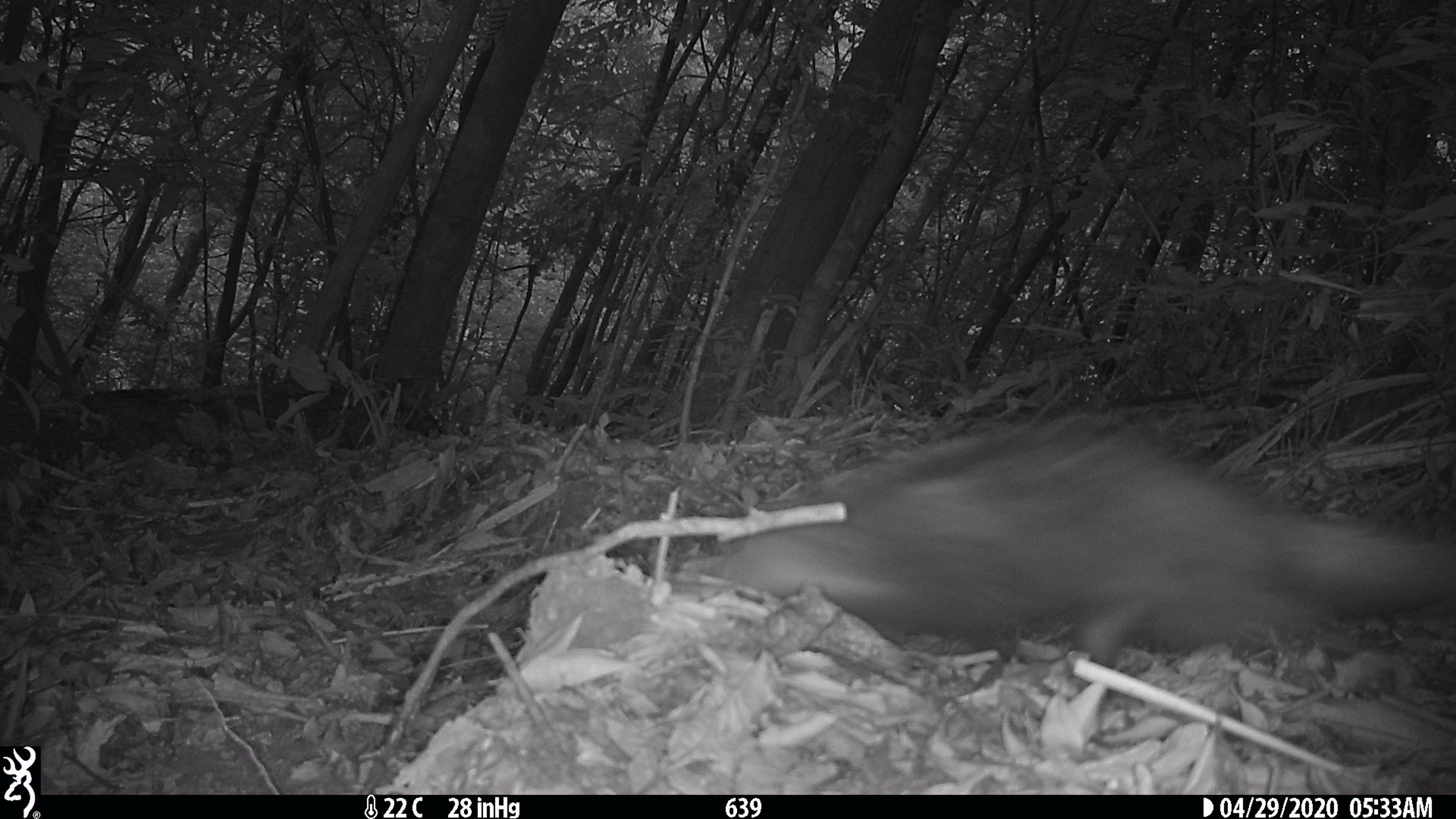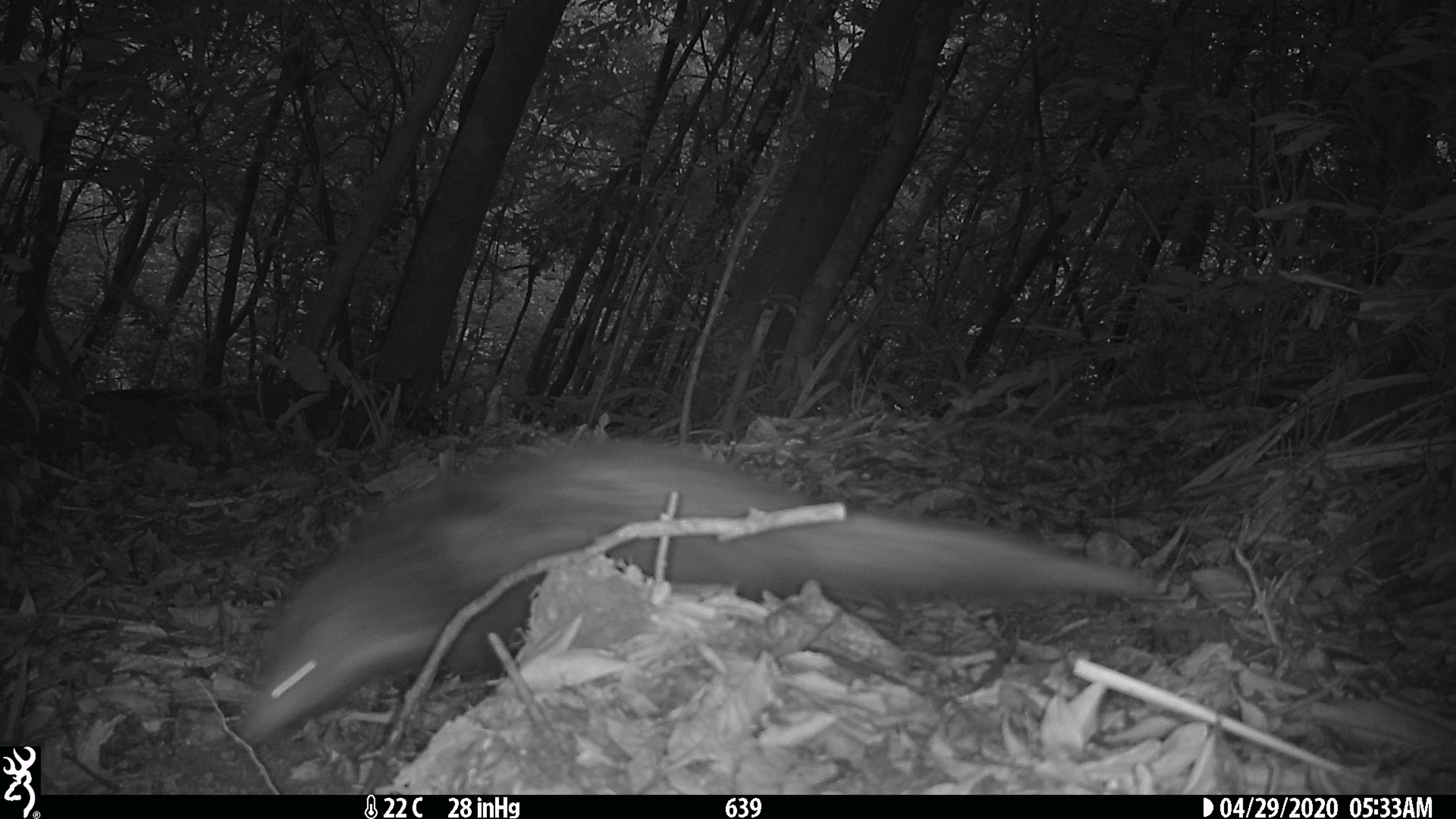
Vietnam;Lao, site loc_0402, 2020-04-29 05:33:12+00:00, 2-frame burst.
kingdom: Animalia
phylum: Chordata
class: Mammalia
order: Carnivora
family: Herpestidae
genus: Urva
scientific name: Urva urva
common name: crab-eating mongoose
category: crab eating mongoose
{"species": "crab eating mongoose (crab-eating mongoose) (Urva urva)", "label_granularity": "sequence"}